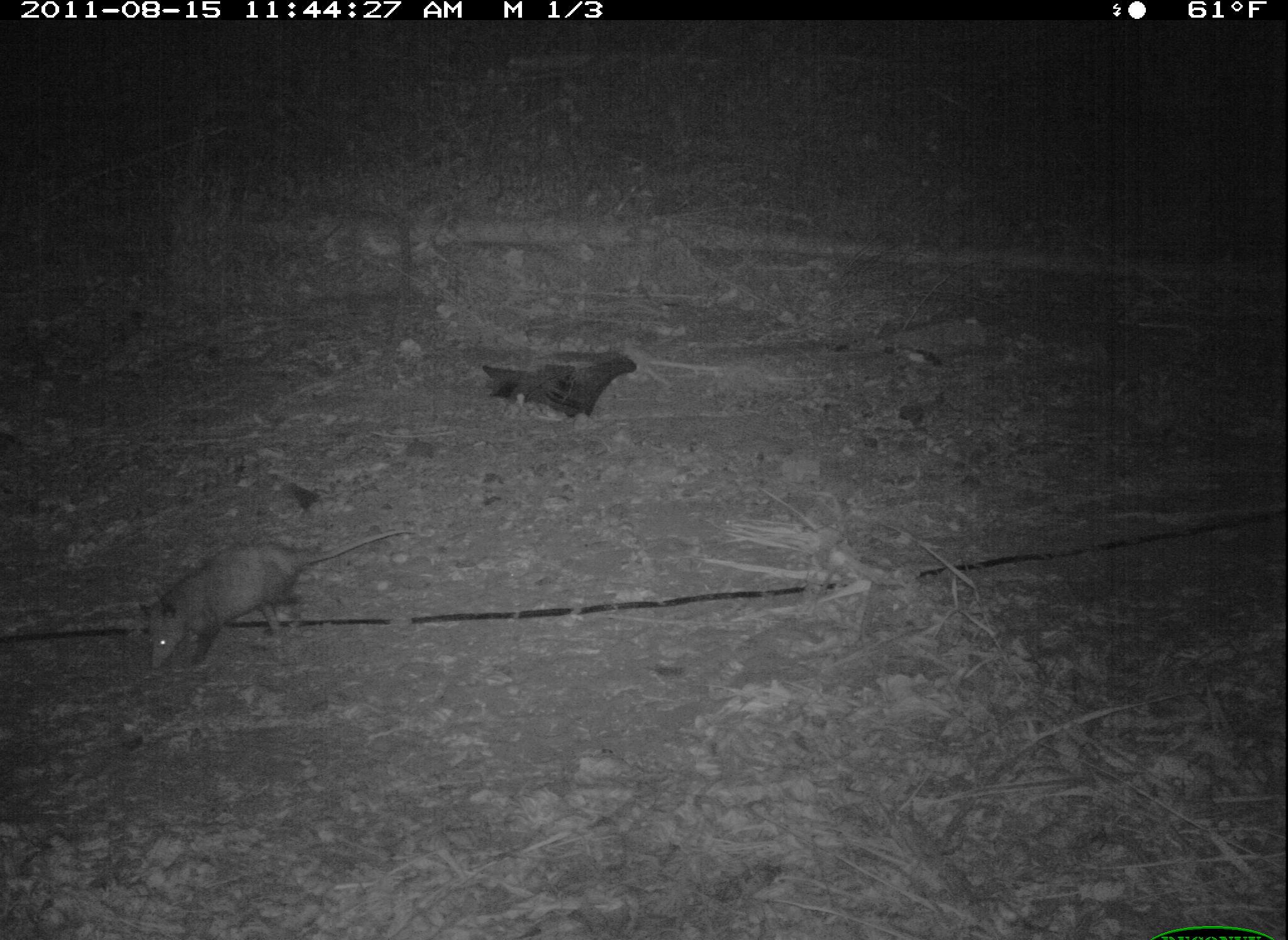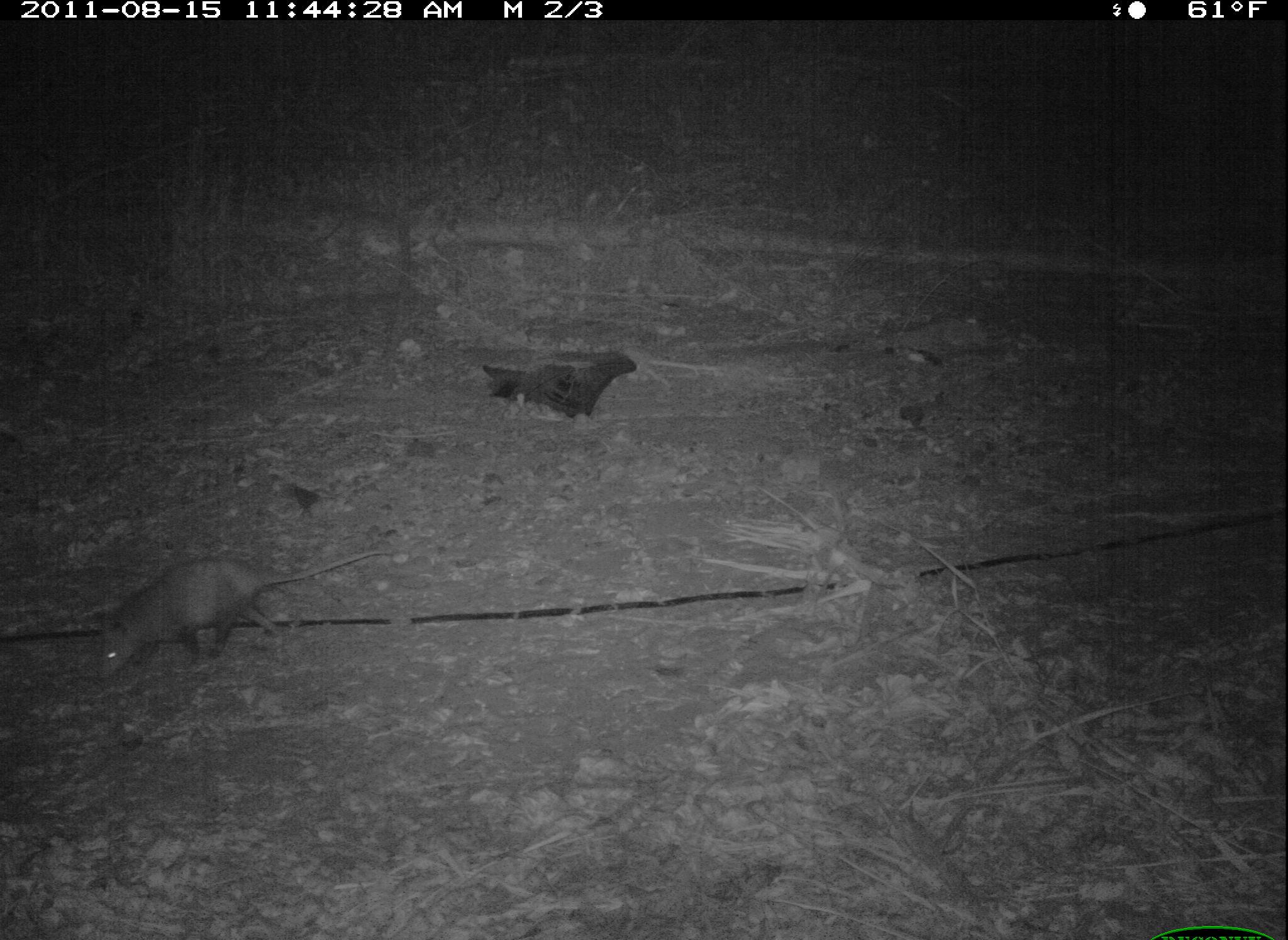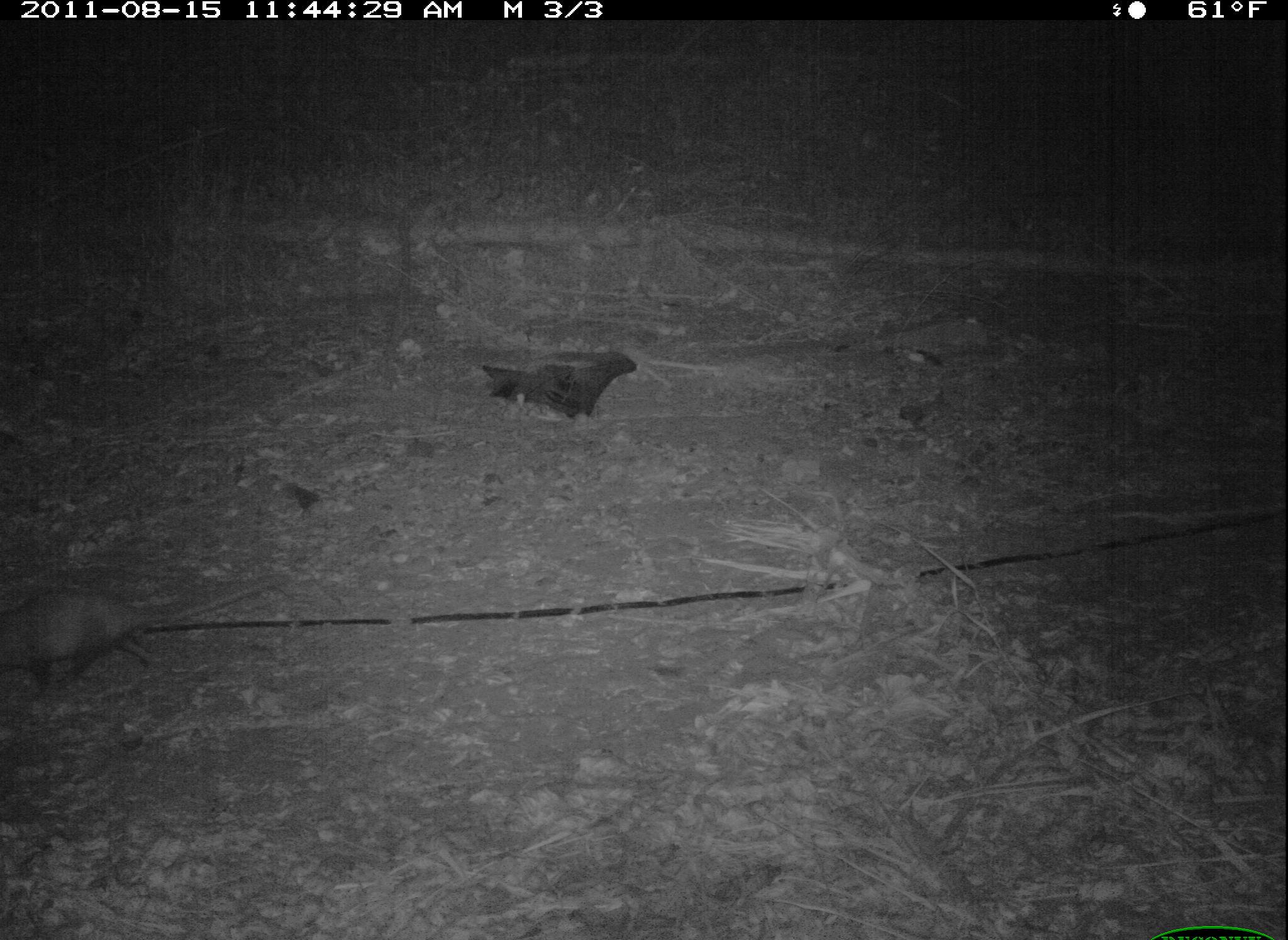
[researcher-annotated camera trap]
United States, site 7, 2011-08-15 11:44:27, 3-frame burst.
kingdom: Animalia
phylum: Chordata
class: Mammalia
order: Didelphimorphia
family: Didelphidae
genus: Didelphis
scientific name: Didelphis virginiana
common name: virginia opossum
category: opossum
Opossum (virginia opossum) (Didelphis virginiana).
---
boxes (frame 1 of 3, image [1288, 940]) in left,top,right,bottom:
opossum: 132,520,419,678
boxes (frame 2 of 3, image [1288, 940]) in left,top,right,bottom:
opossum: 87,528,386,691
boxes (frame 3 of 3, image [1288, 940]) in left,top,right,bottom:
opossum: 0,562,296,707